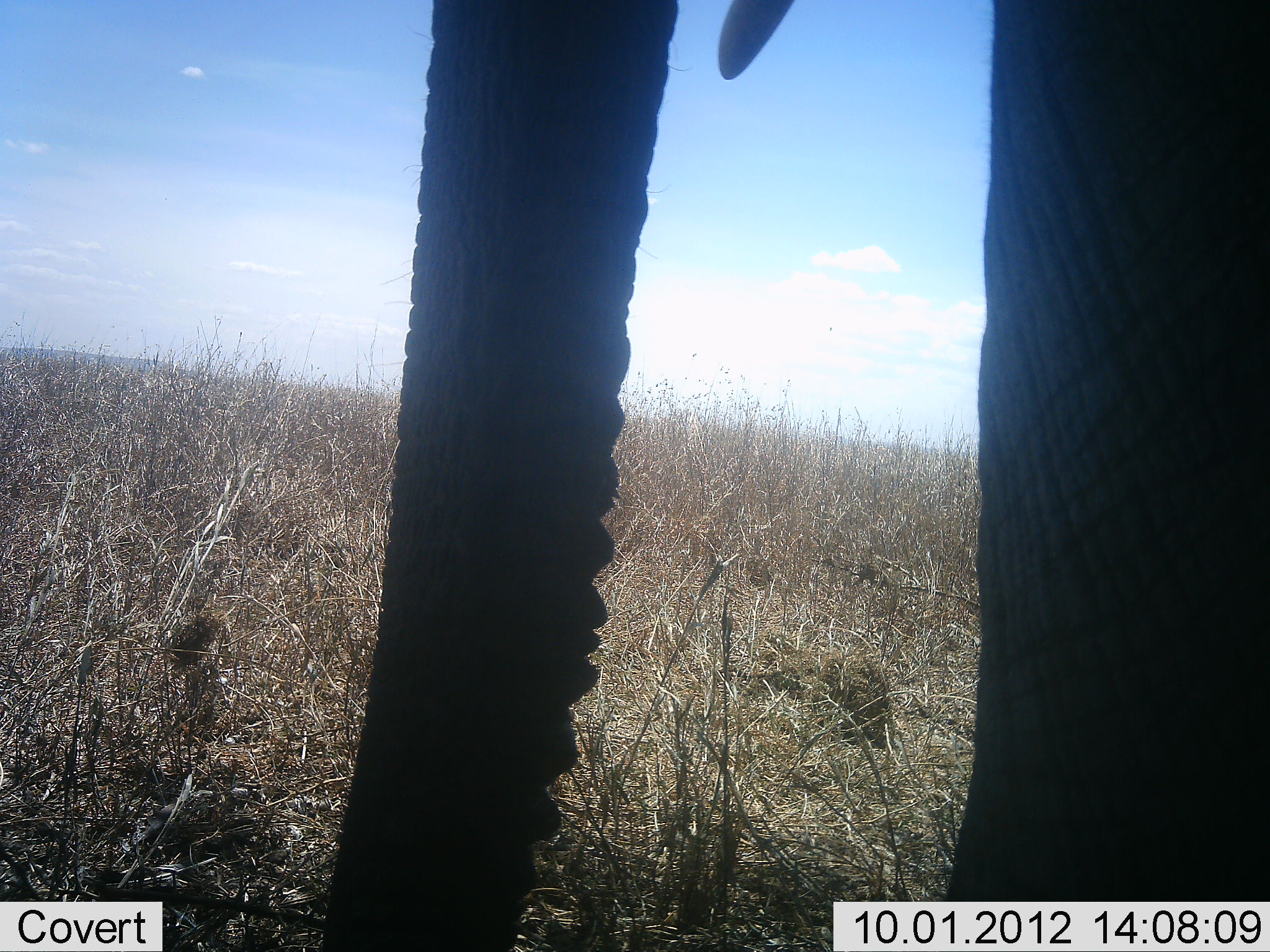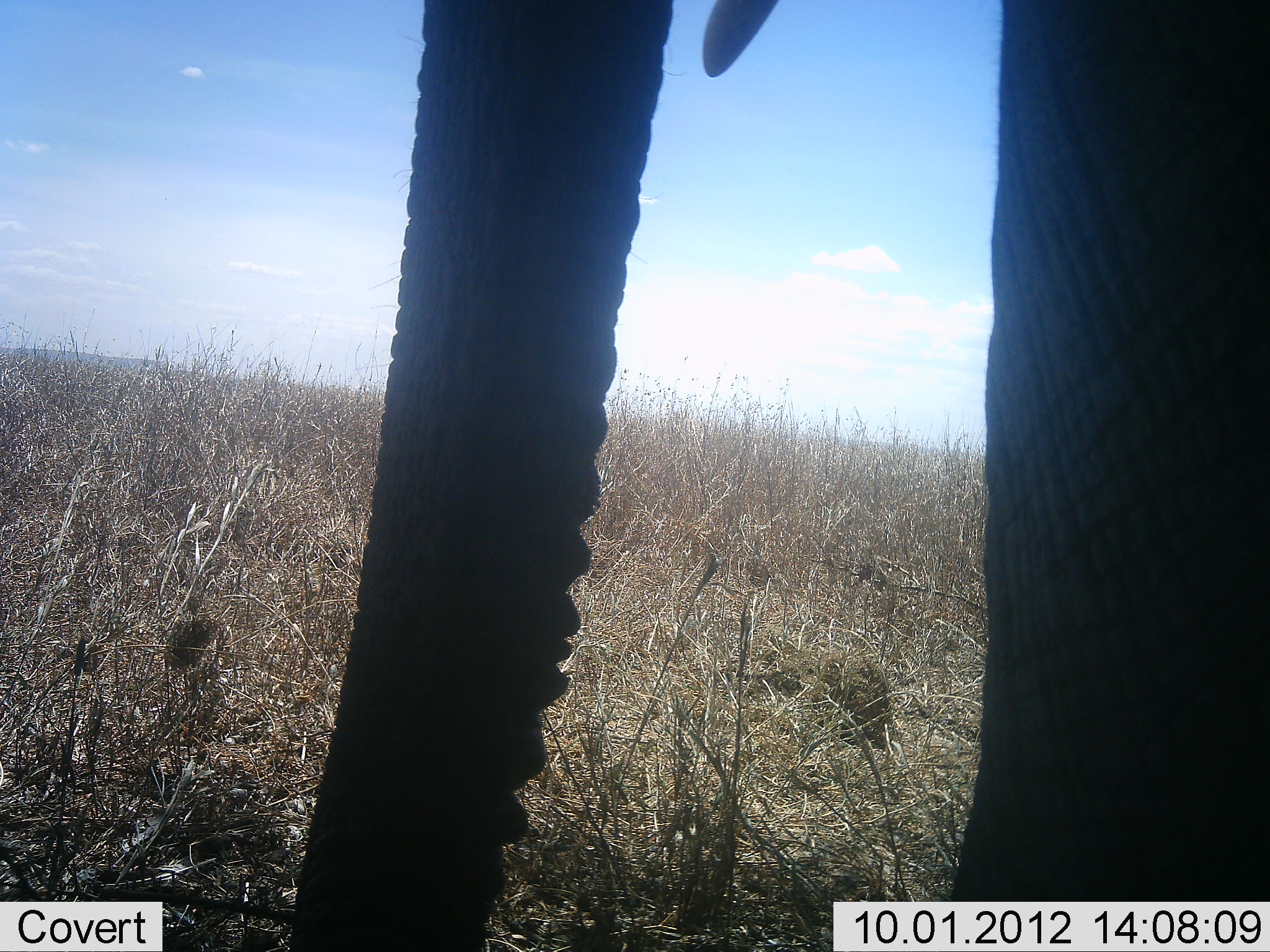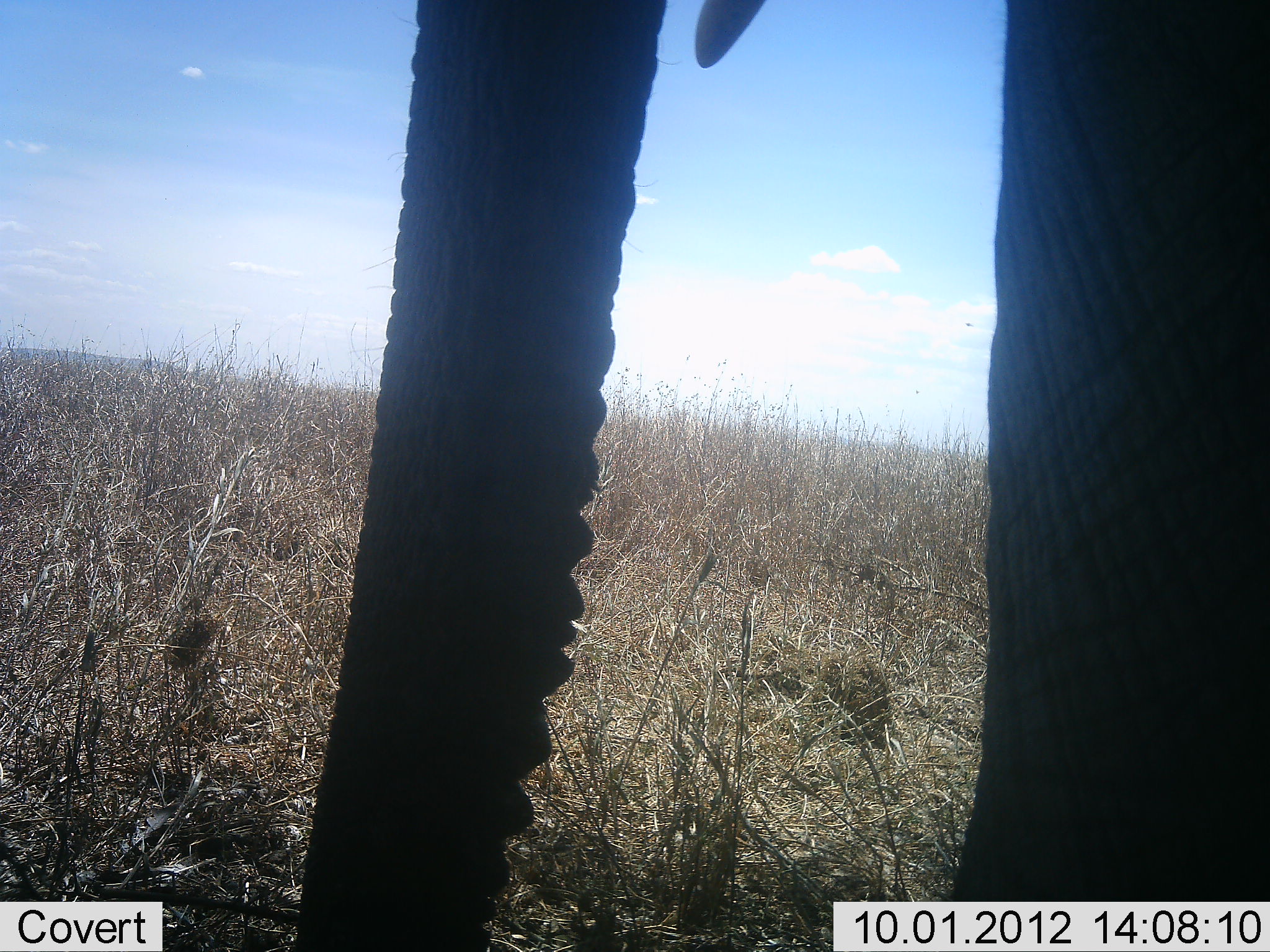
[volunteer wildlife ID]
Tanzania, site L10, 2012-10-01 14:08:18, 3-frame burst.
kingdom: Animalia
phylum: Chordata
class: Mammalia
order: Proboscidea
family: Elephantidae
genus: Loxodonta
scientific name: Loxodonta africana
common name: african bush elephant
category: elephant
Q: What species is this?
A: Elephant (african bush elephant) (Loxodonta africana).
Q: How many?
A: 1.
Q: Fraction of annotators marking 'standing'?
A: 90%.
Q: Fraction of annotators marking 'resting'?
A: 0%.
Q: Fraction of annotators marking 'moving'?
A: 0%.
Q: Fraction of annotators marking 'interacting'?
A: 0%.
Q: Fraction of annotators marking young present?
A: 0%.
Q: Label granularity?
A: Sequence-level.